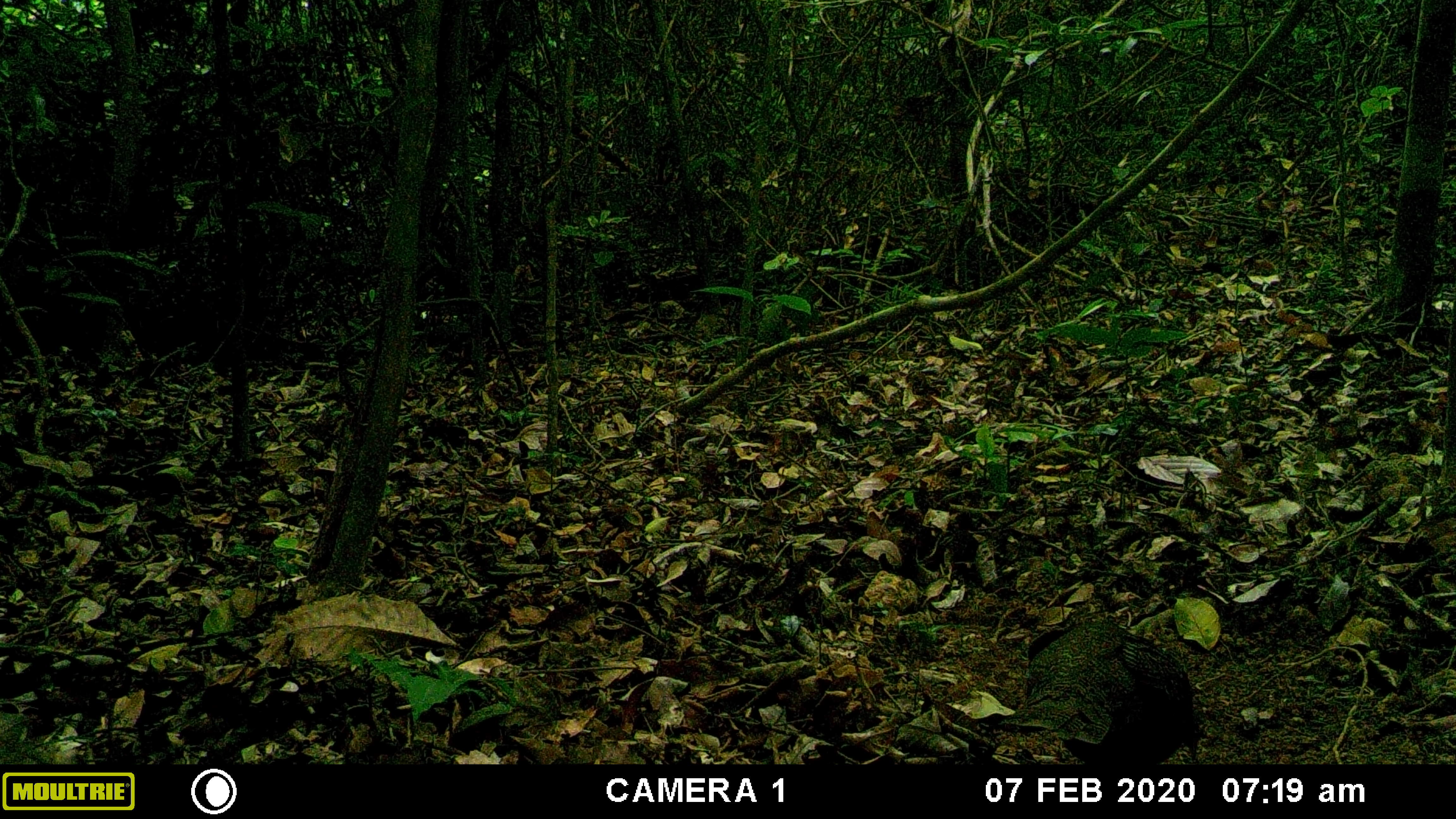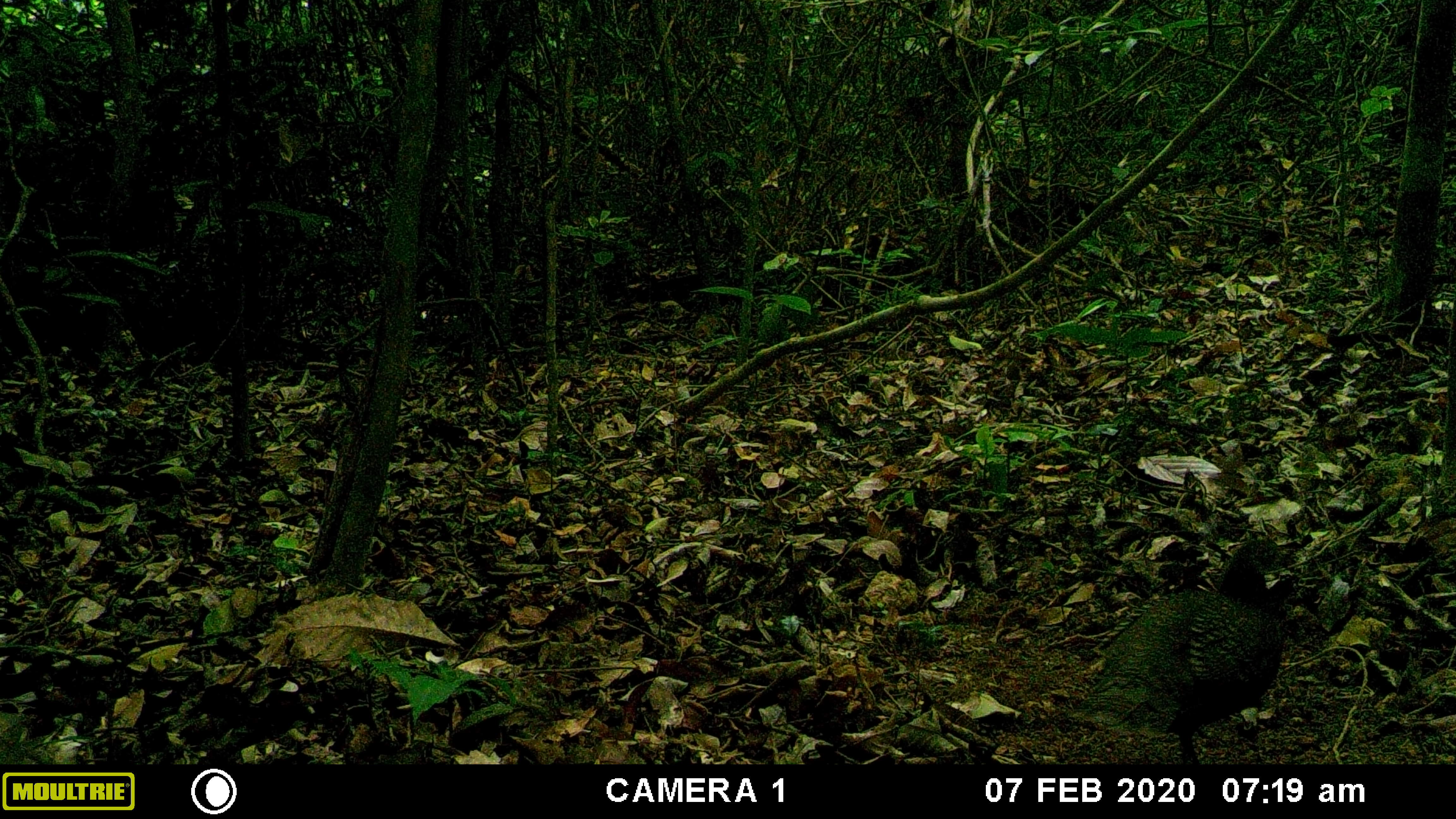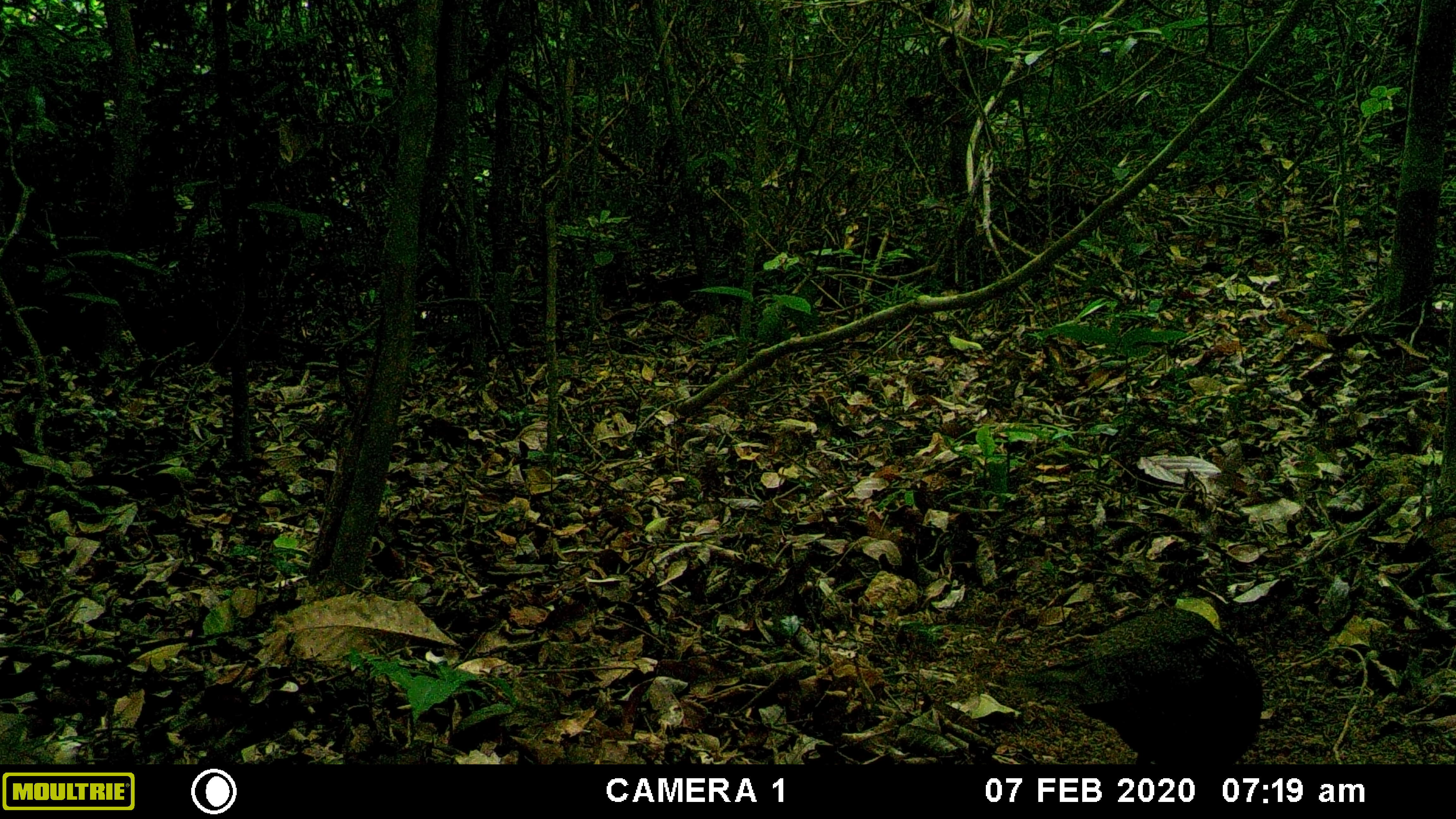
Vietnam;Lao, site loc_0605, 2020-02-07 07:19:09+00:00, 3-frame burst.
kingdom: Animalia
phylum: Chordata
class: Aves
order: Galliformes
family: Phasianidae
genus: Polyplectron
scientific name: Polyplectron bicalcaratum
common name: gray peacock-pheasant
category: grey peacock pheasant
Grey peacock pheasant (gray peacock-pheasant) (Polyplectron bicalcaratum). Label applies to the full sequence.